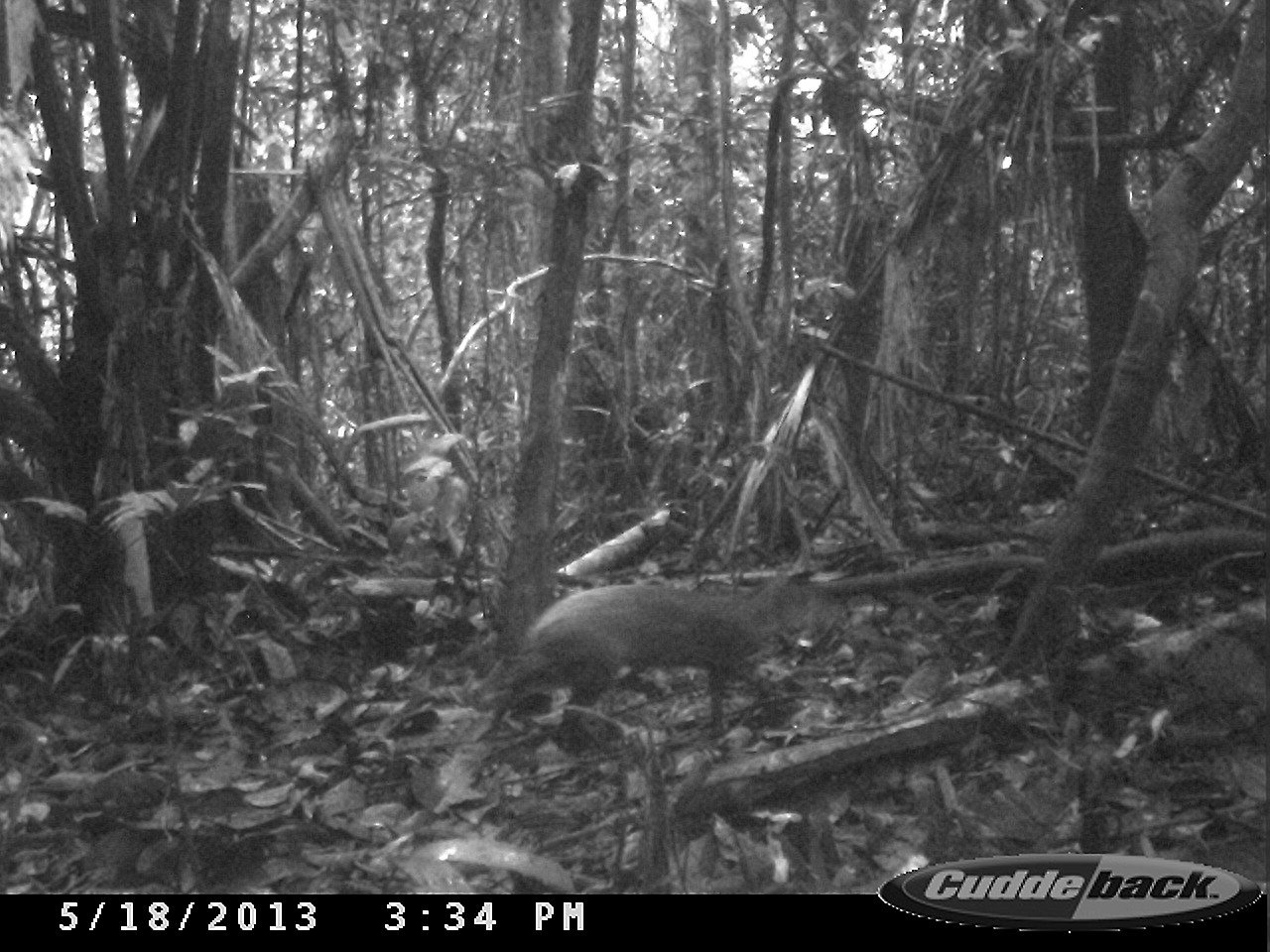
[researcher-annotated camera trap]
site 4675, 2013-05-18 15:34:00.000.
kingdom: Animalia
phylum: Chordata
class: Mammalia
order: Rodentia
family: Dasyproctidae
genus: Dasyprocta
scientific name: Dasyprocta leporina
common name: red-rumped agouti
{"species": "Dasyprocta leporina (red-rumped agouti)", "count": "1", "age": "adult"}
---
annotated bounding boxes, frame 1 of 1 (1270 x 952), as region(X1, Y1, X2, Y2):
dasyprocta leporina: region(473, 566, 853, 736)